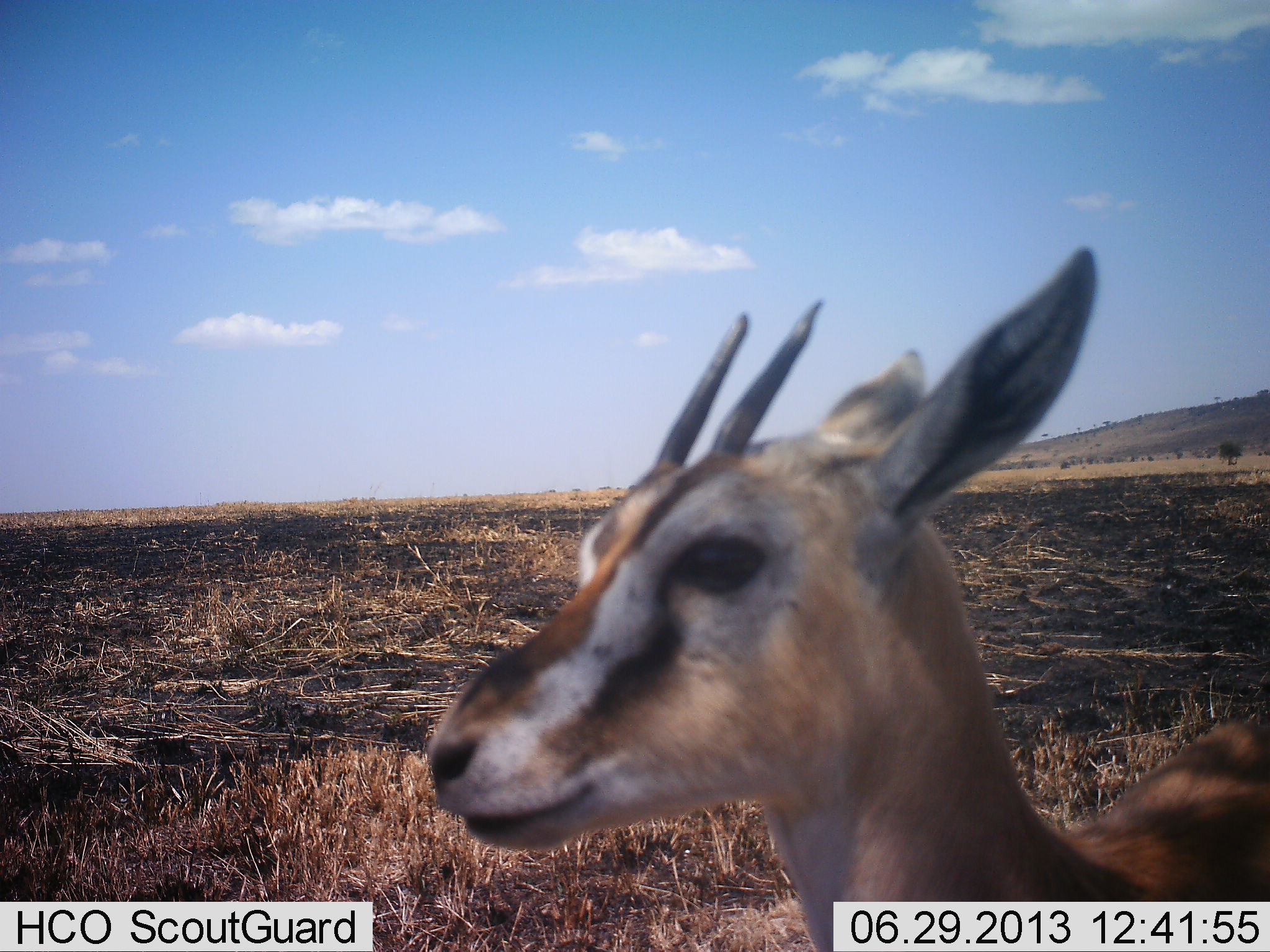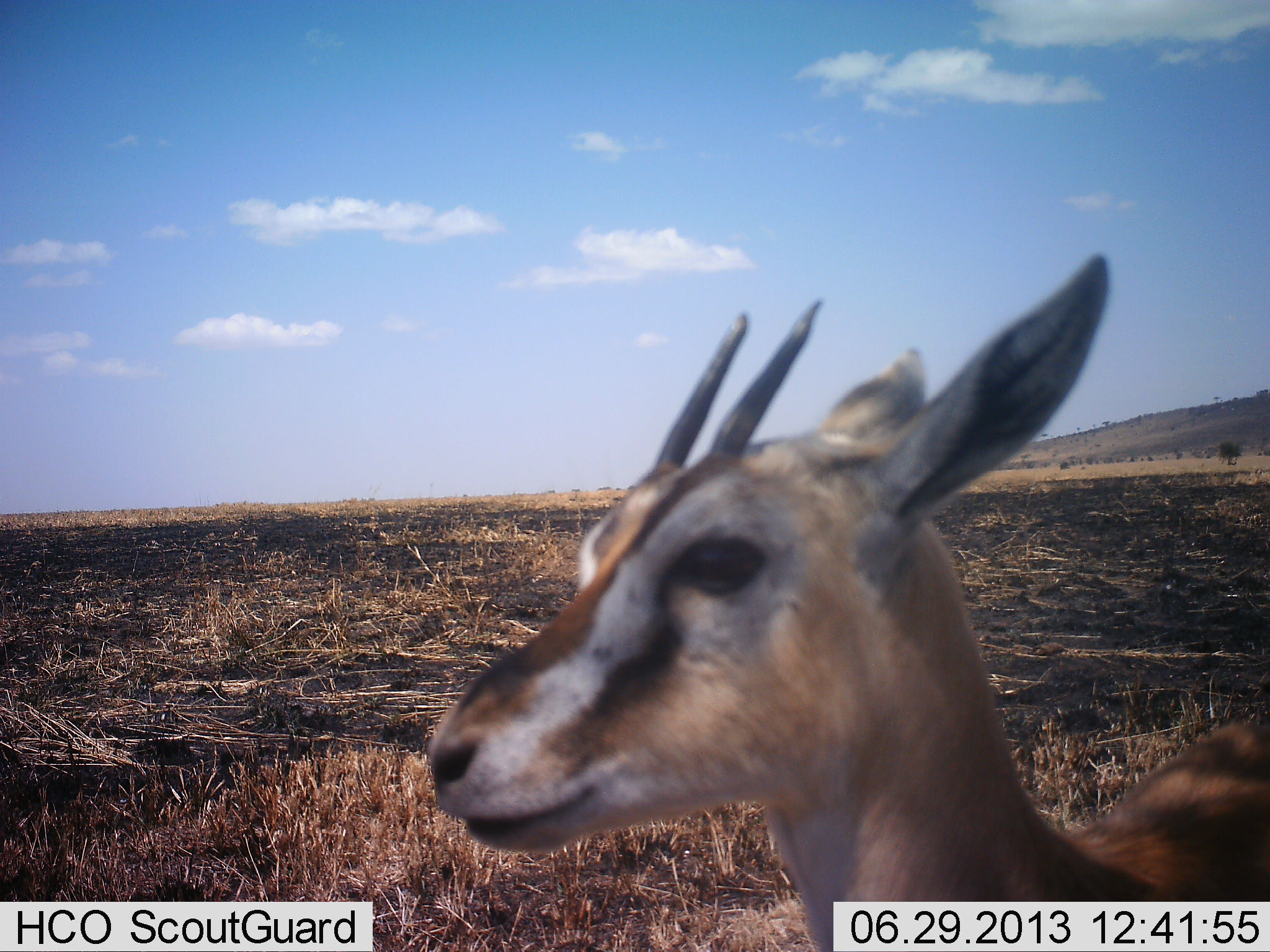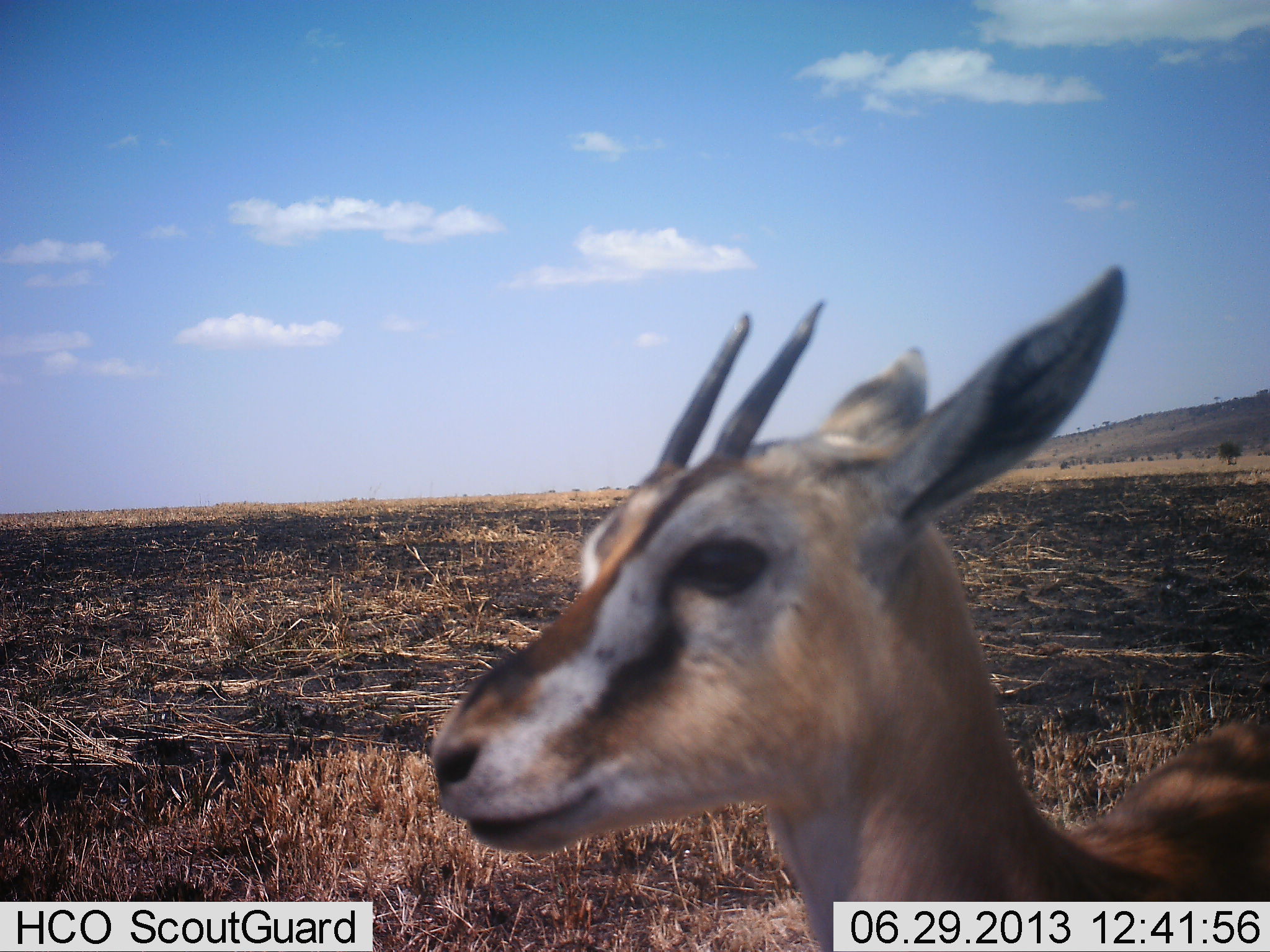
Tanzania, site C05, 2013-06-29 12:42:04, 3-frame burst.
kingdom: Animalia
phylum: Chordata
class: Mammalia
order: Artiodactyla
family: Bovidae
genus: Eudorcas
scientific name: Eudorcas thomsonii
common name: thomson's gazelle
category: gazellethomsons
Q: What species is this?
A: Gazellethomsons (thomson's gazelle) (Eudorcas thomsonii).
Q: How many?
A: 1.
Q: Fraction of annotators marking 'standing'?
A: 100%.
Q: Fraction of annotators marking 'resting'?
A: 0%.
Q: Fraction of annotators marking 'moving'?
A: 0%.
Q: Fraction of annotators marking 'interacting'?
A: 0%.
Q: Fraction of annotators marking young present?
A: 0%.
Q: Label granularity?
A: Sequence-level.